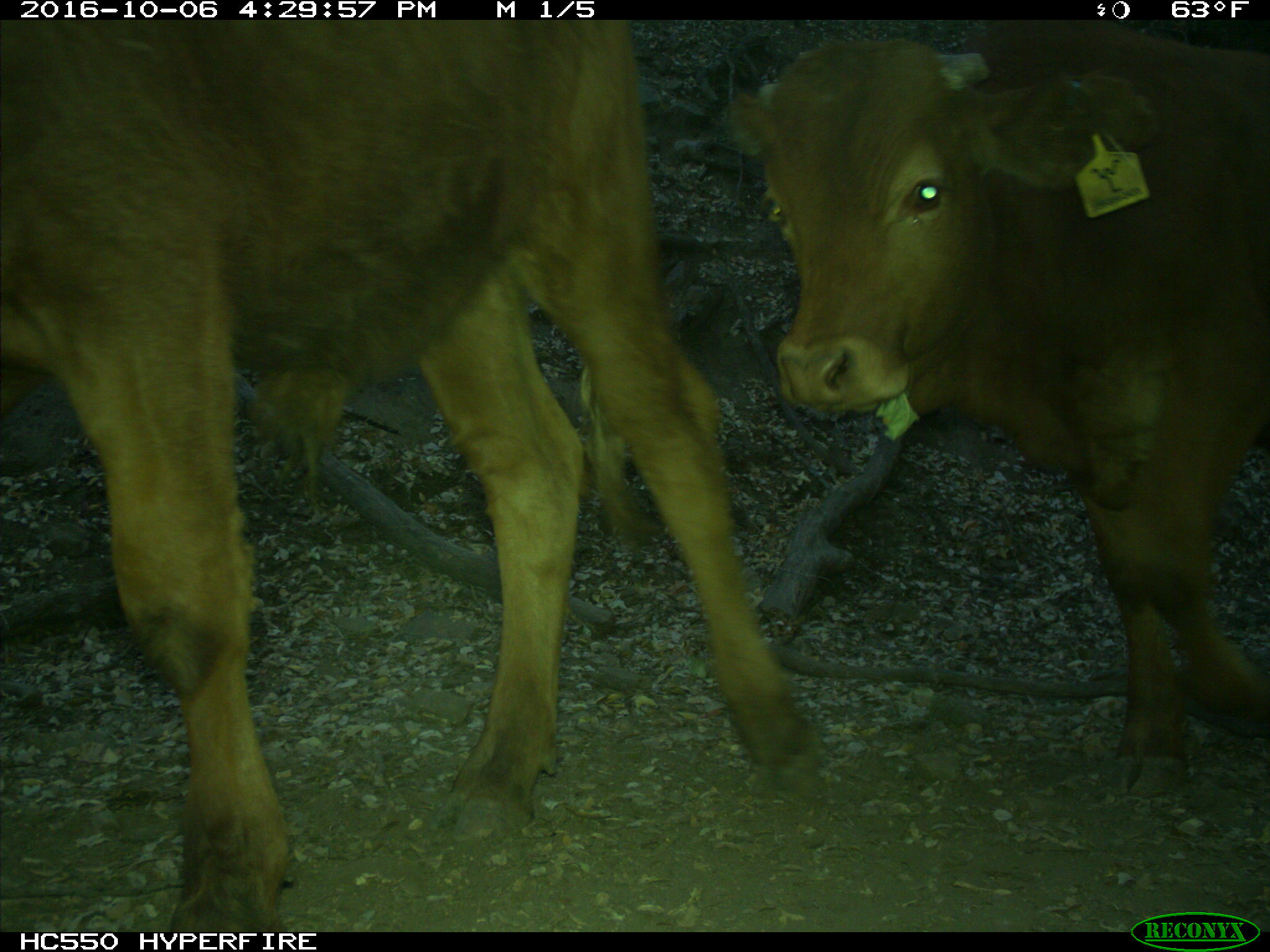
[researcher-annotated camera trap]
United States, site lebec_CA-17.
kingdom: Animalia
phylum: Chordata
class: Mammalia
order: Artiodactyla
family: Bovidae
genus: Bos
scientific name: Bos taurus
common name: domestic cow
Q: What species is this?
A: Bos taurus (domestic cow).